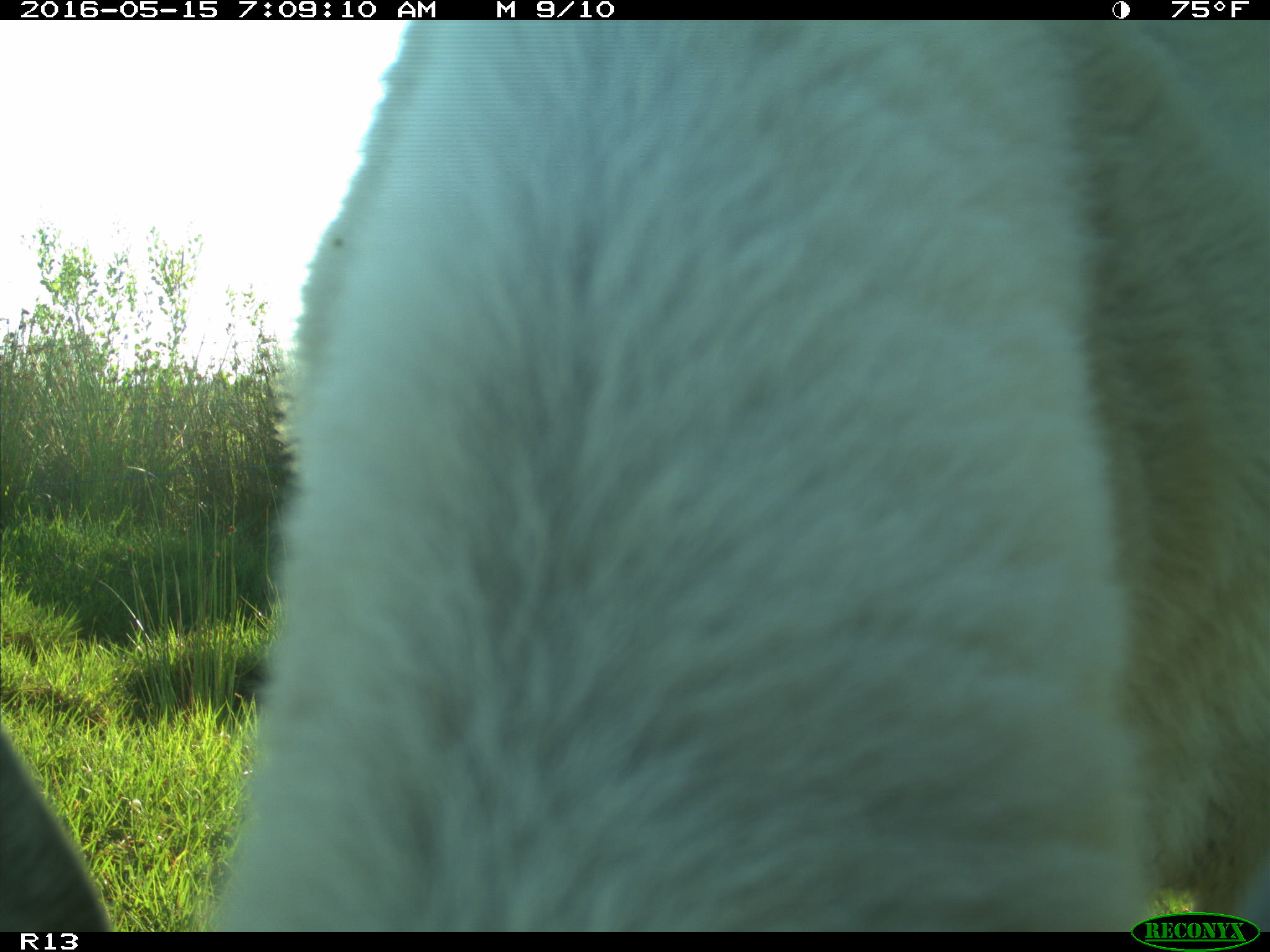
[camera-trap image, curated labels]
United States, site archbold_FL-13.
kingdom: Animalia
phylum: Chordata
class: Mammalia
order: Artiodactyla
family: Bovidae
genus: Bos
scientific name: Bos taurus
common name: domestic cow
Bos taurus (domestic cow).